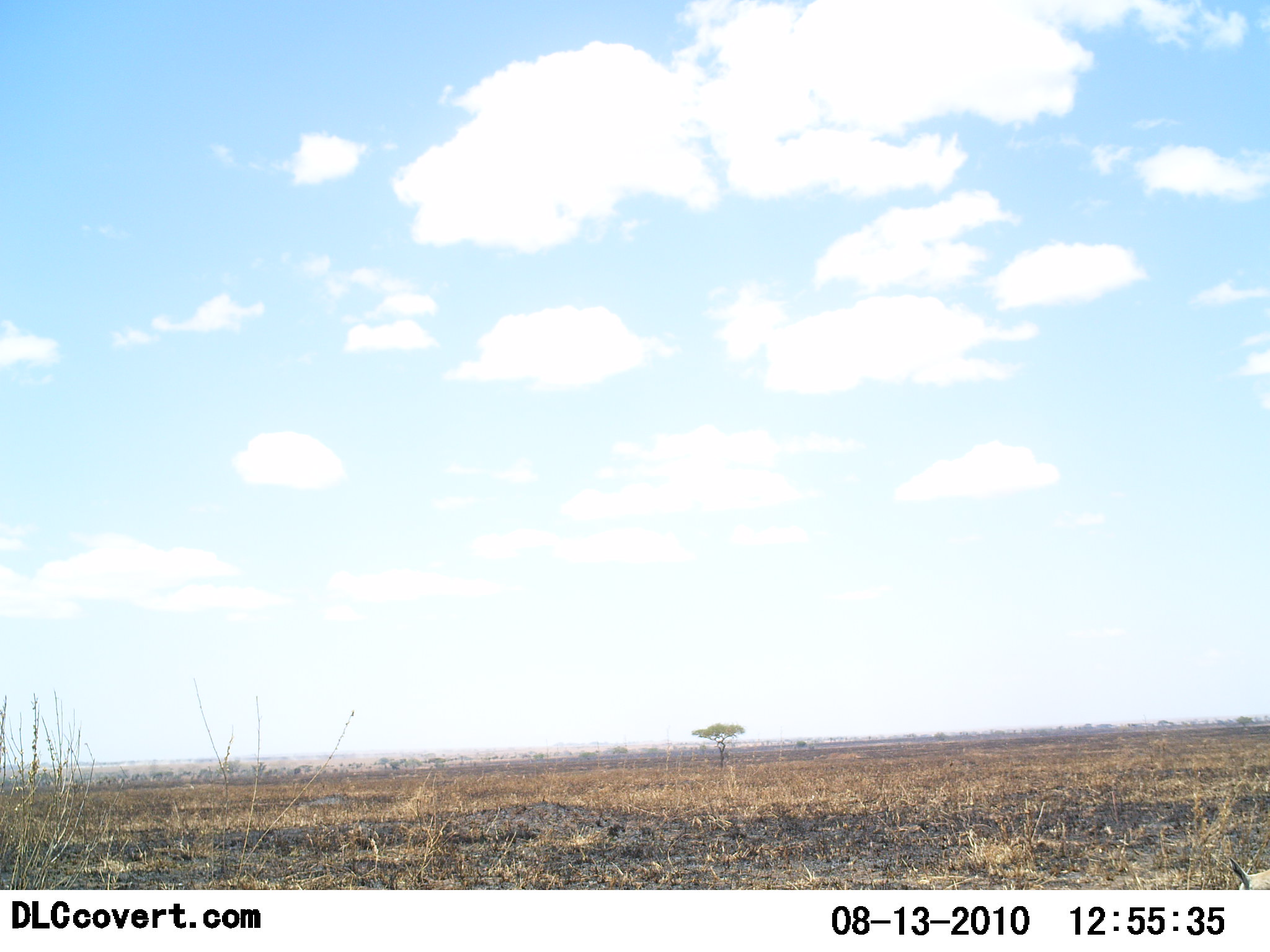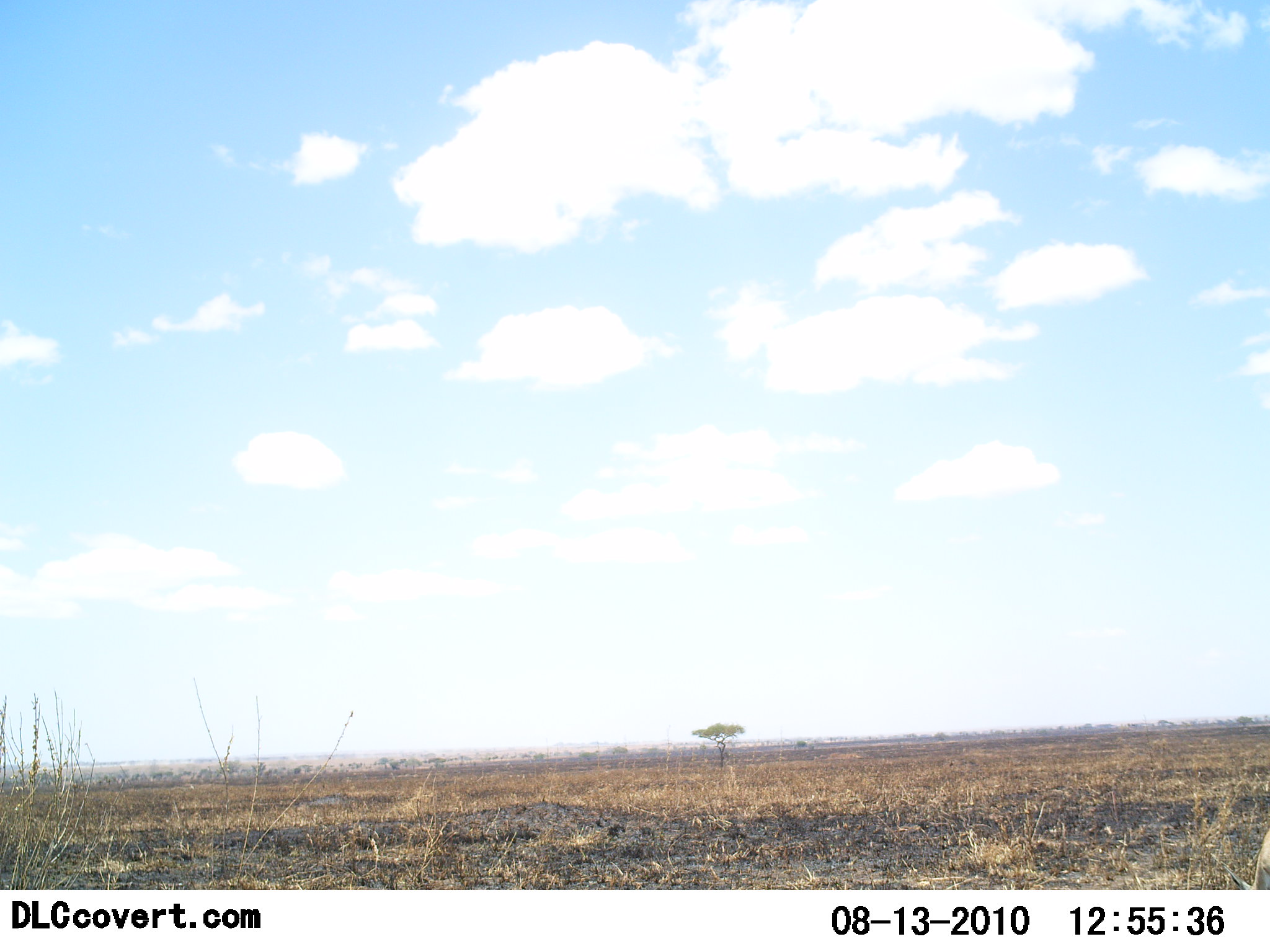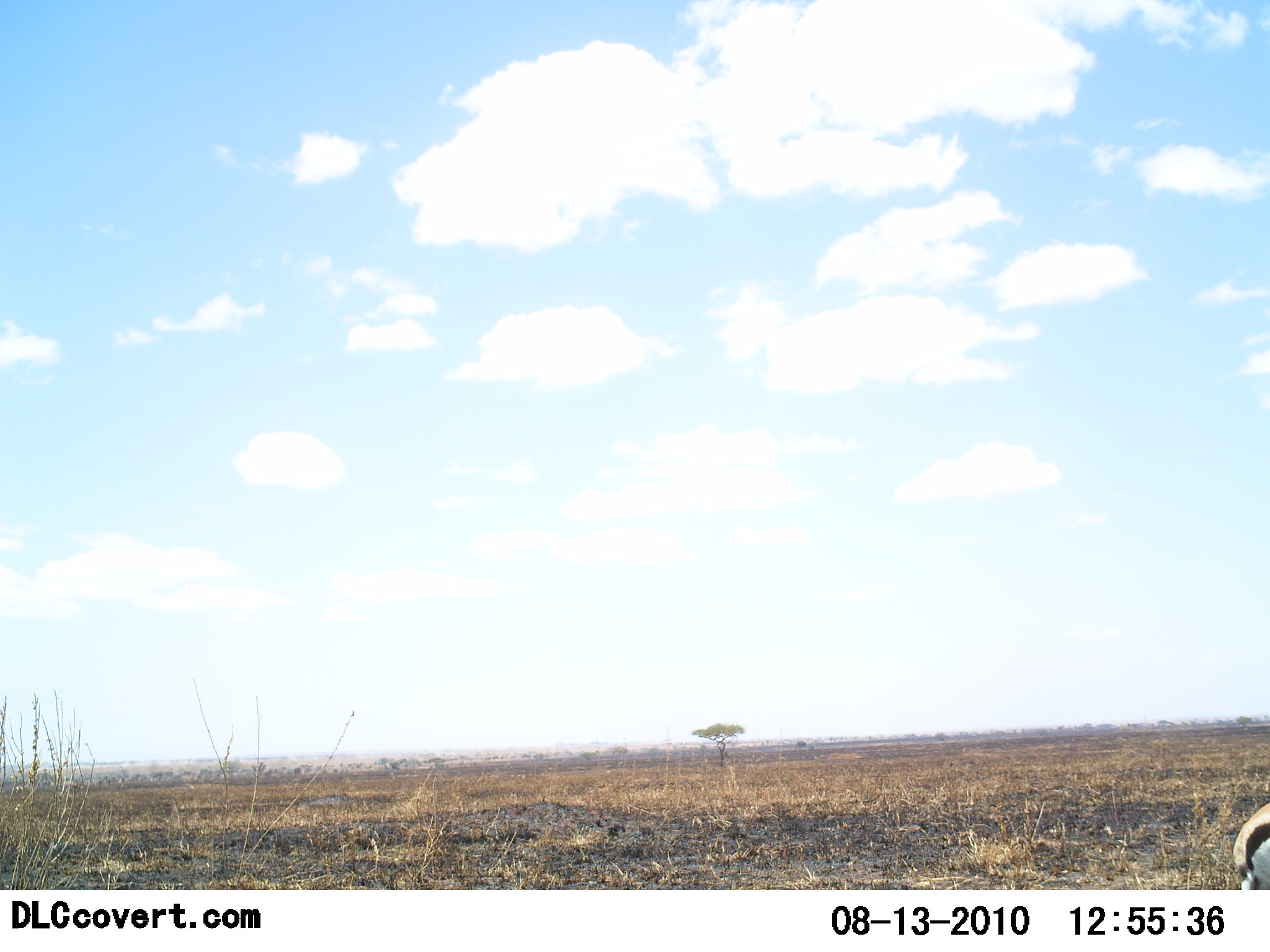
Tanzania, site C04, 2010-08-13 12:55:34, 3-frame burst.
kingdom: Animalia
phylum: Chordata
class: Mammalia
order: Artiodactyla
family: Bovidae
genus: Eudorcas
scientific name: Eudorcas thomsonii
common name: thomson's gazelle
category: gazellethomsons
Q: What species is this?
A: Gazellethomsons (thomson's gazelle) (Eudorcas thomsonii).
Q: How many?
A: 1.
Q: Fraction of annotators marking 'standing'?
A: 38%.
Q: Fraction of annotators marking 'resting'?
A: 6%.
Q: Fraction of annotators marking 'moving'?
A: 31%.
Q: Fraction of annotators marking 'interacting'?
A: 0%.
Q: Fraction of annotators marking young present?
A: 0%.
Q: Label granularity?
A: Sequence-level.